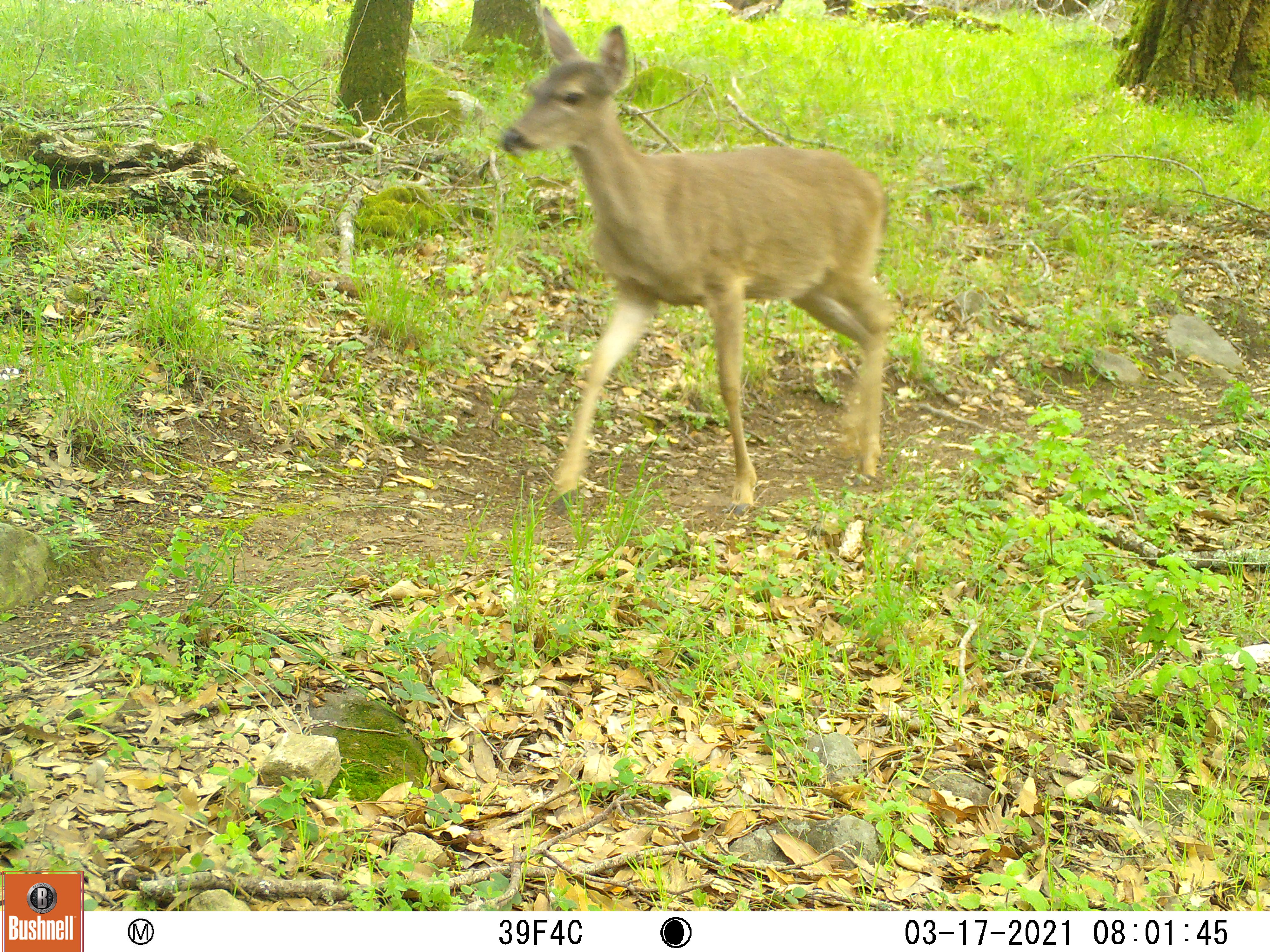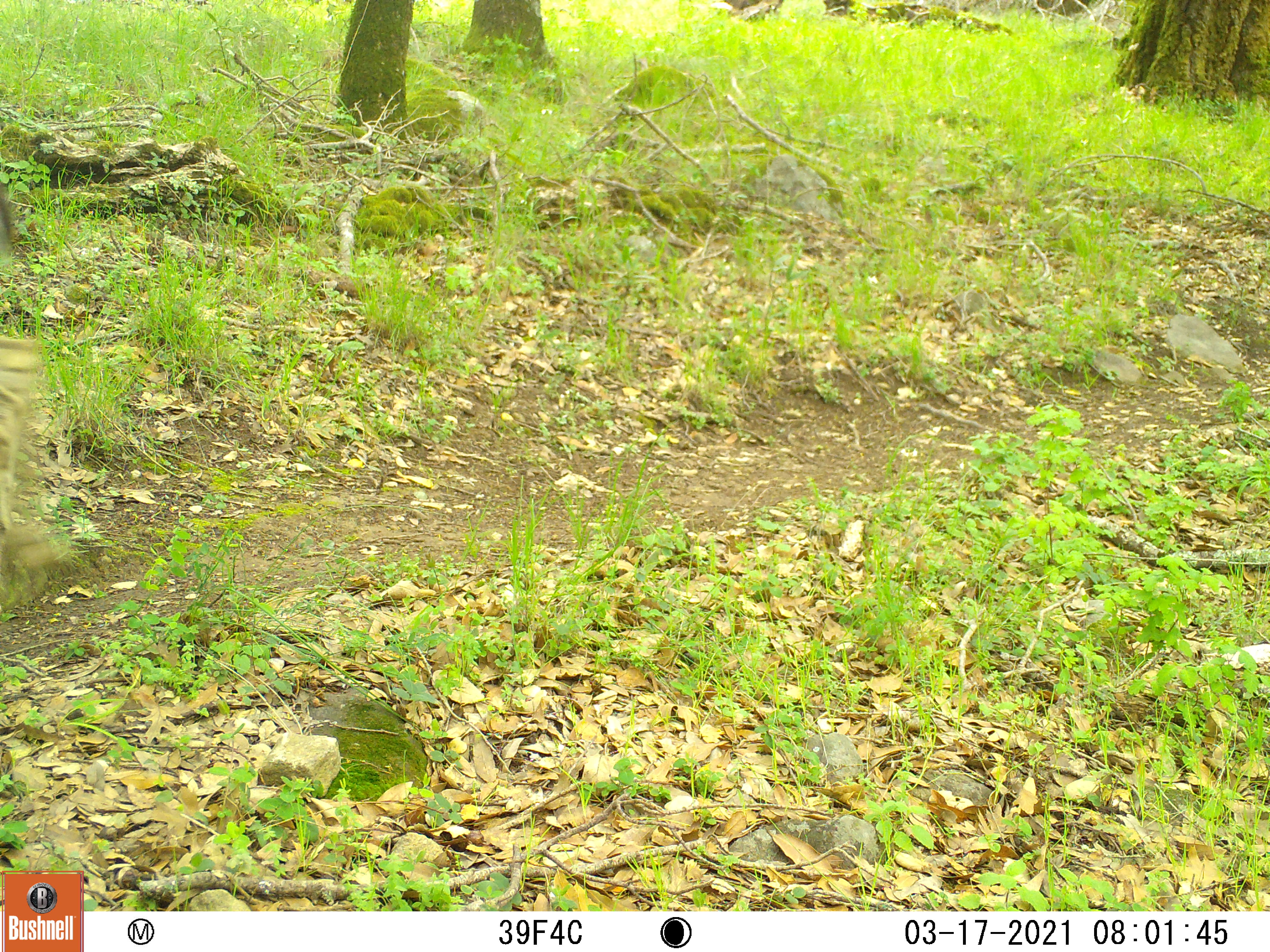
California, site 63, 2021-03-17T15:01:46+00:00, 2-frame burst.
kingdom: Animalia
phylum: Chordata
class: Mammalia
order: Artiodactyla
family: Cervidae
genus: Odocoileus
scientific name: Odocoileus hemionus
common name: mule deer